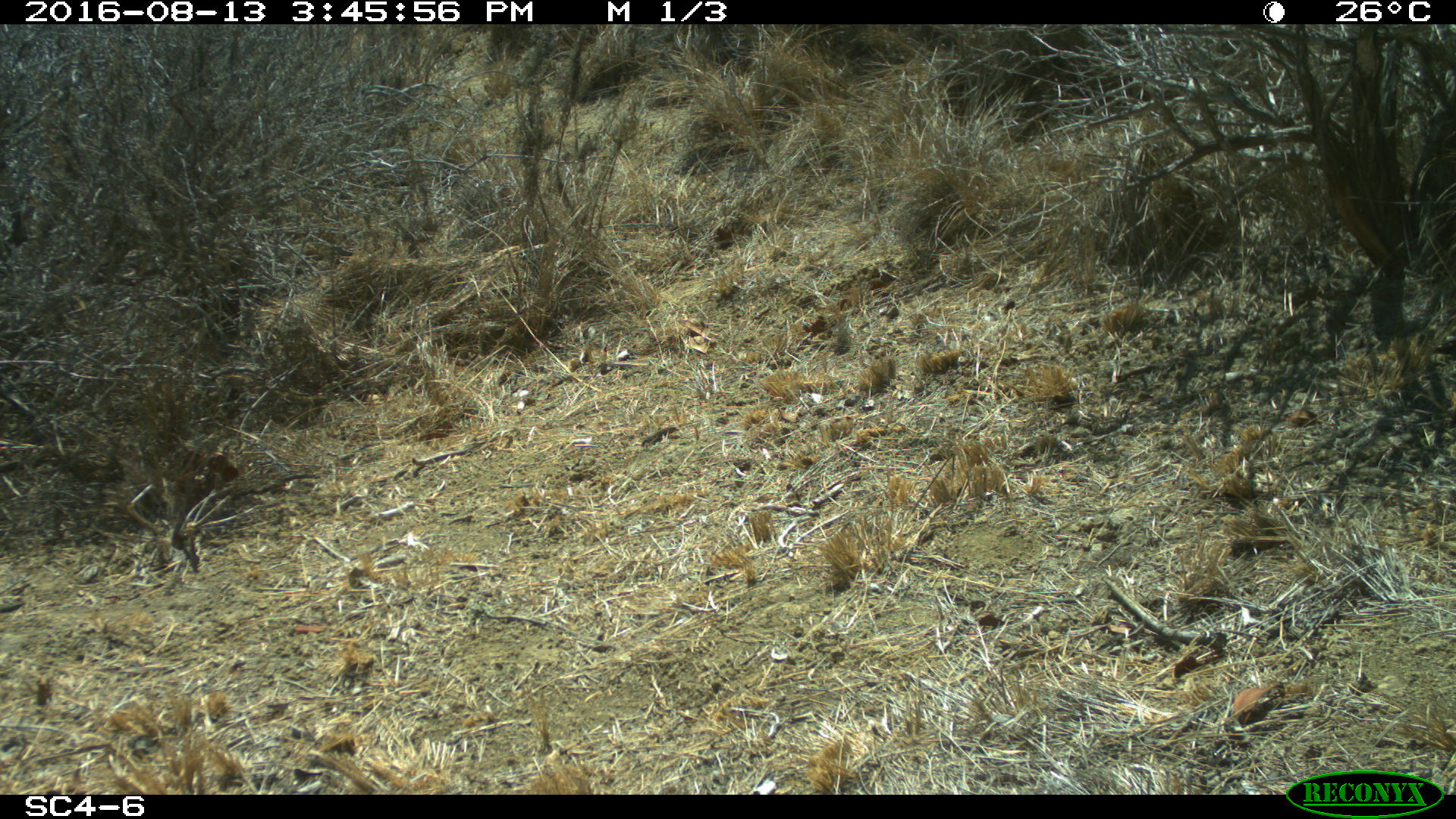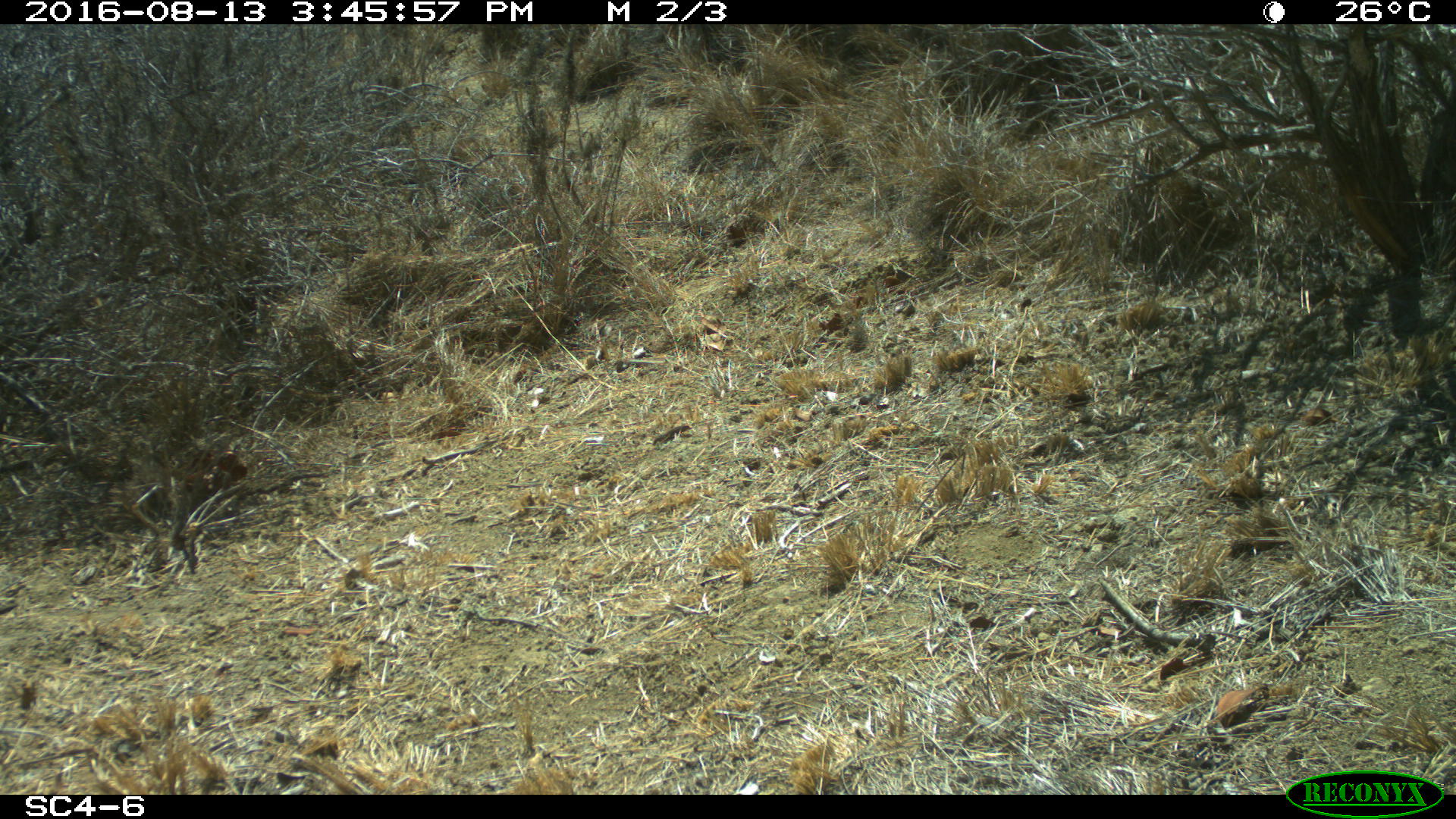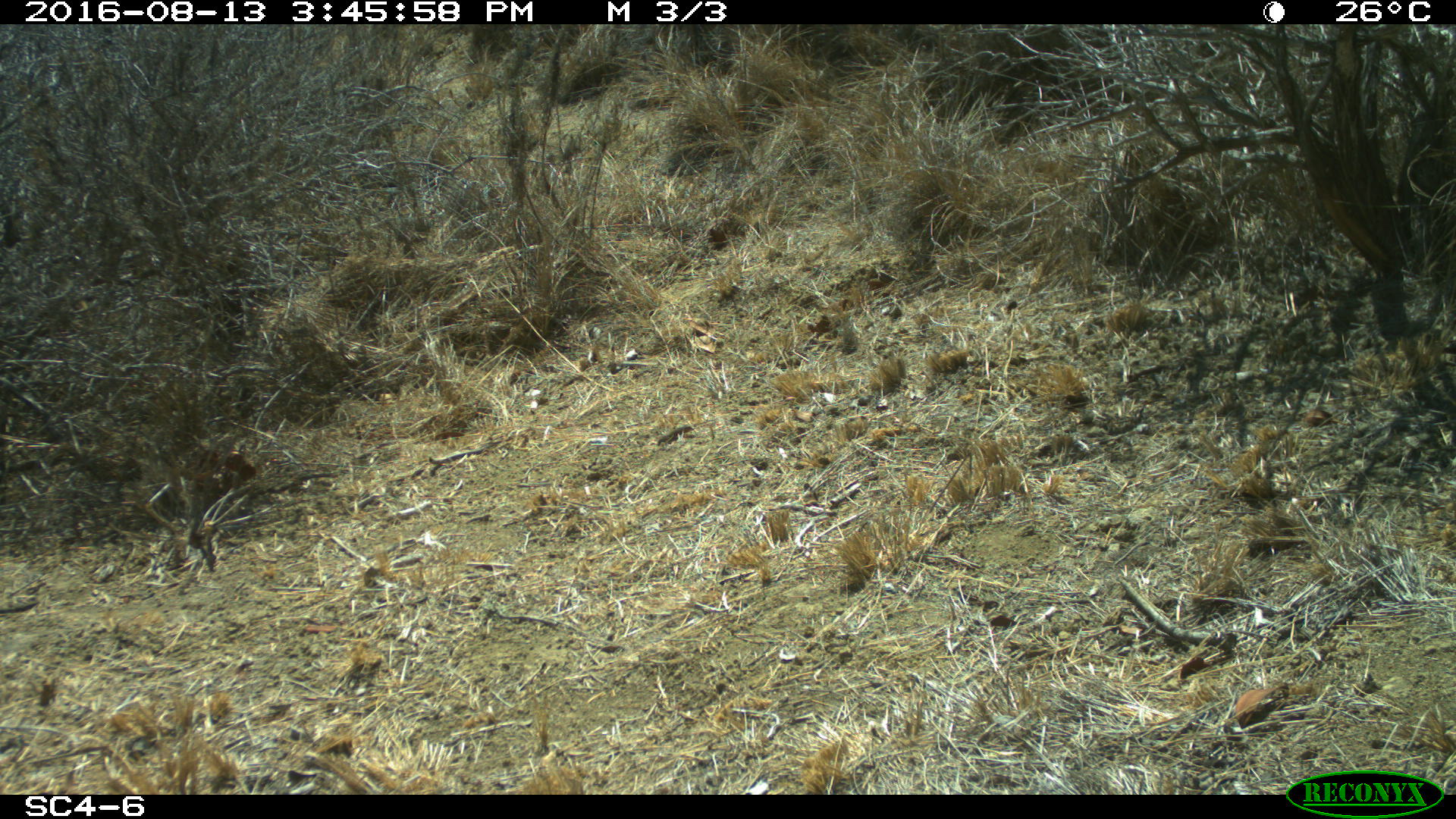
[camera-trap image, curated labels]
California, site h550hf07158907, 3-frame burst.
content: no animal present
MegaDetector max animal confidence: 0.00